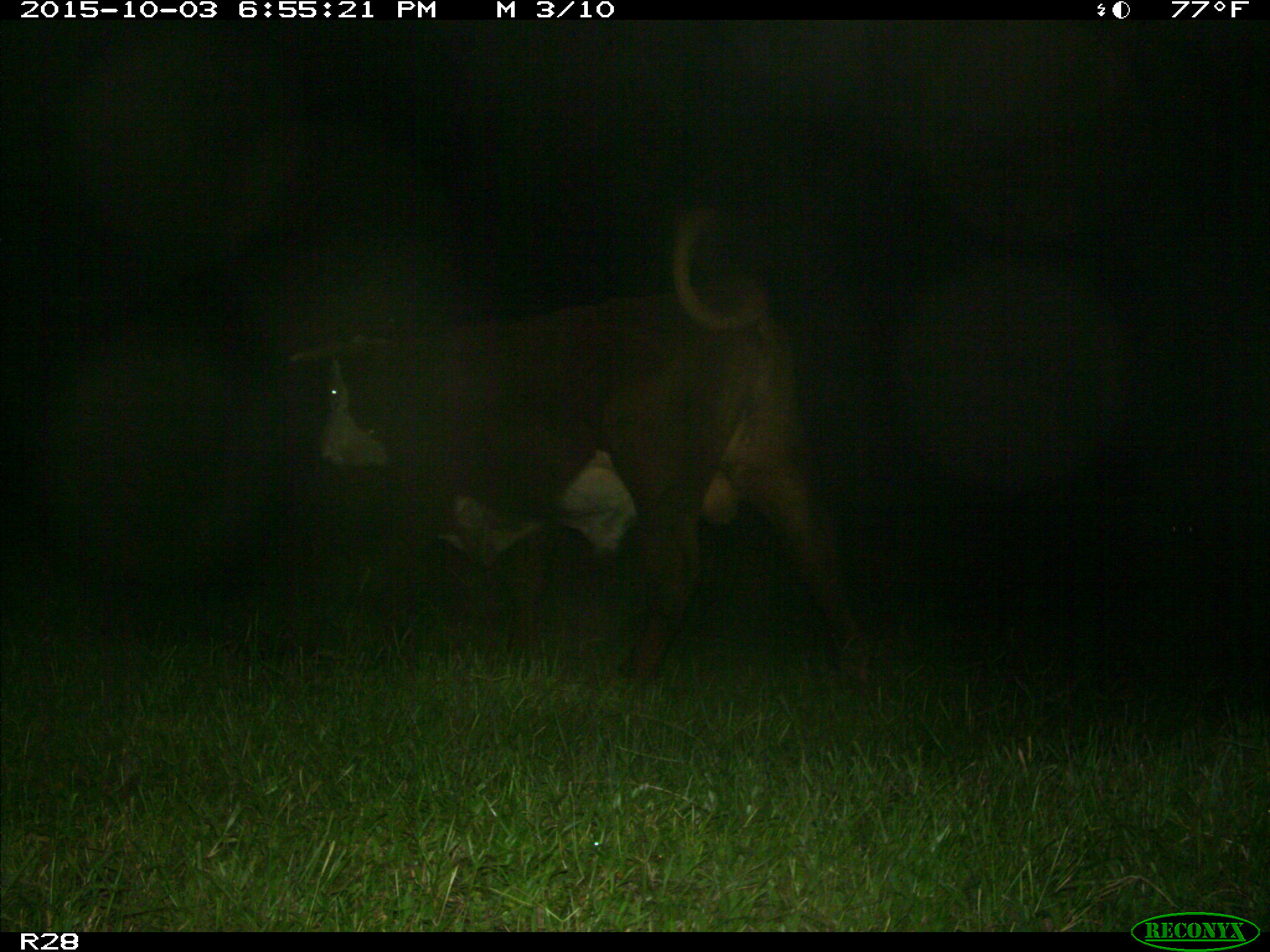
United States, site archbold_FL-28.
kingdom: Animalia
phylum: Chordata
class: Mammalia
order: Artiodactyla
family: Bovidae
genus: Bos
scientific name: Bos taurus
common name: domestic cow